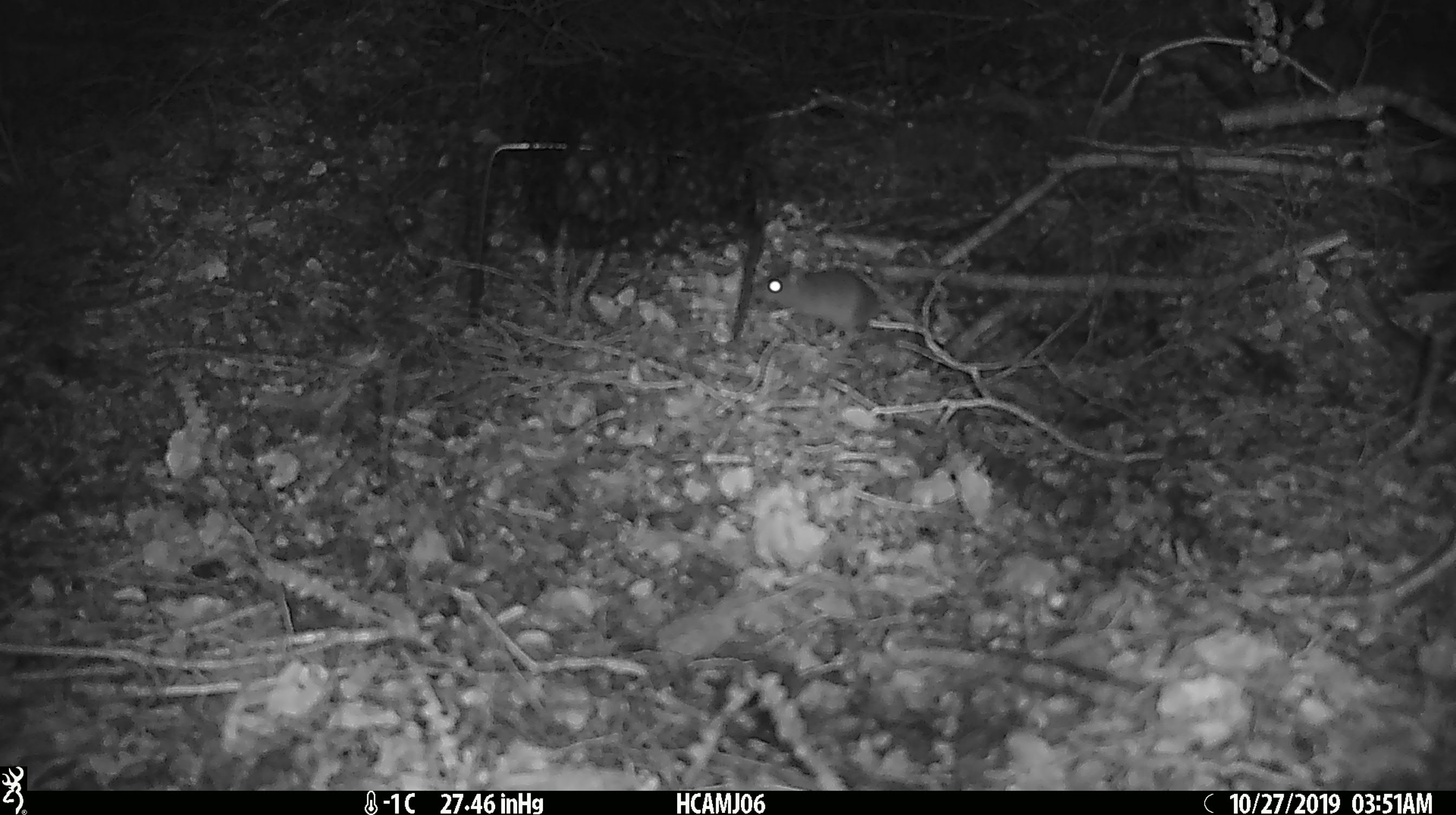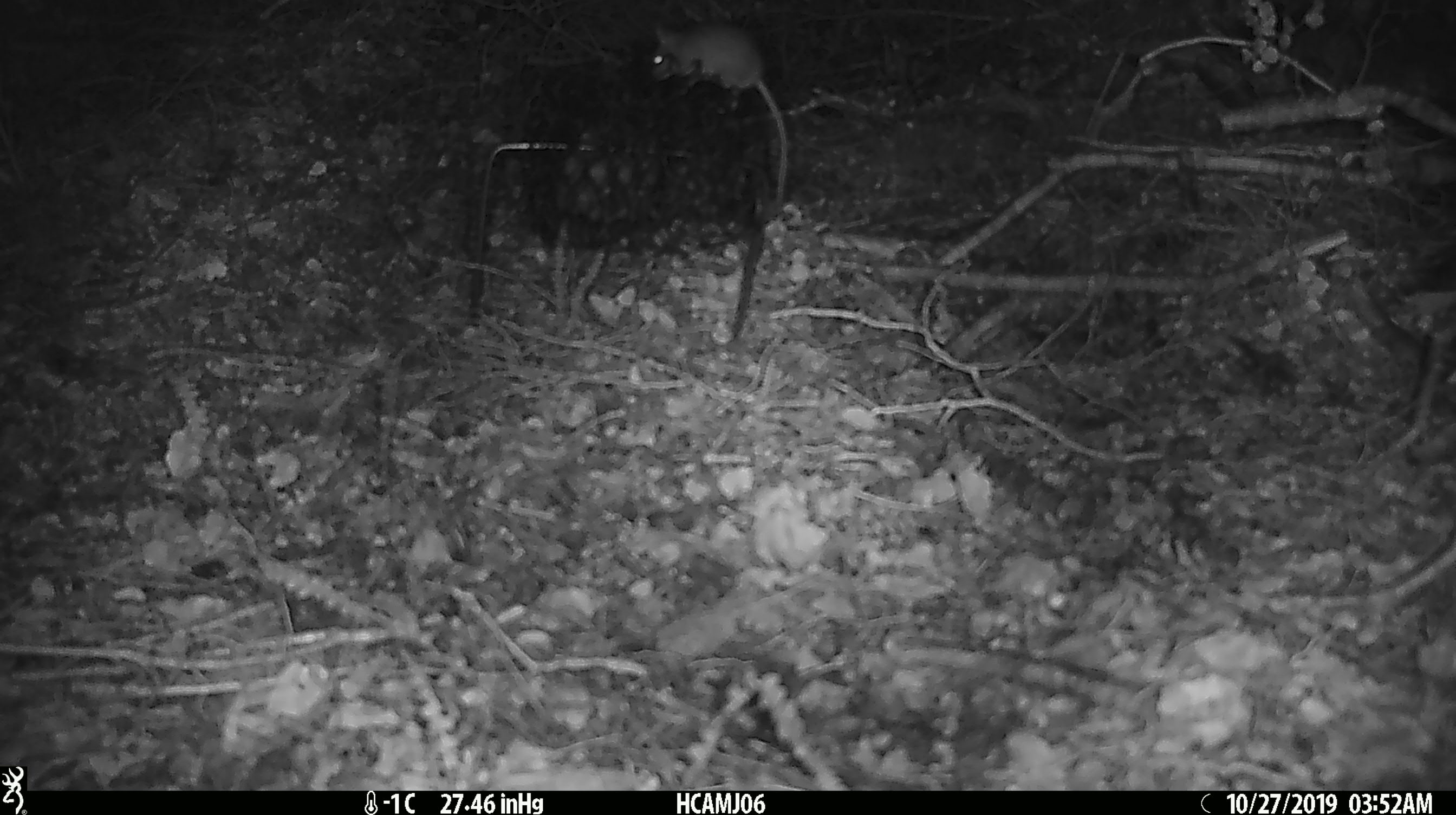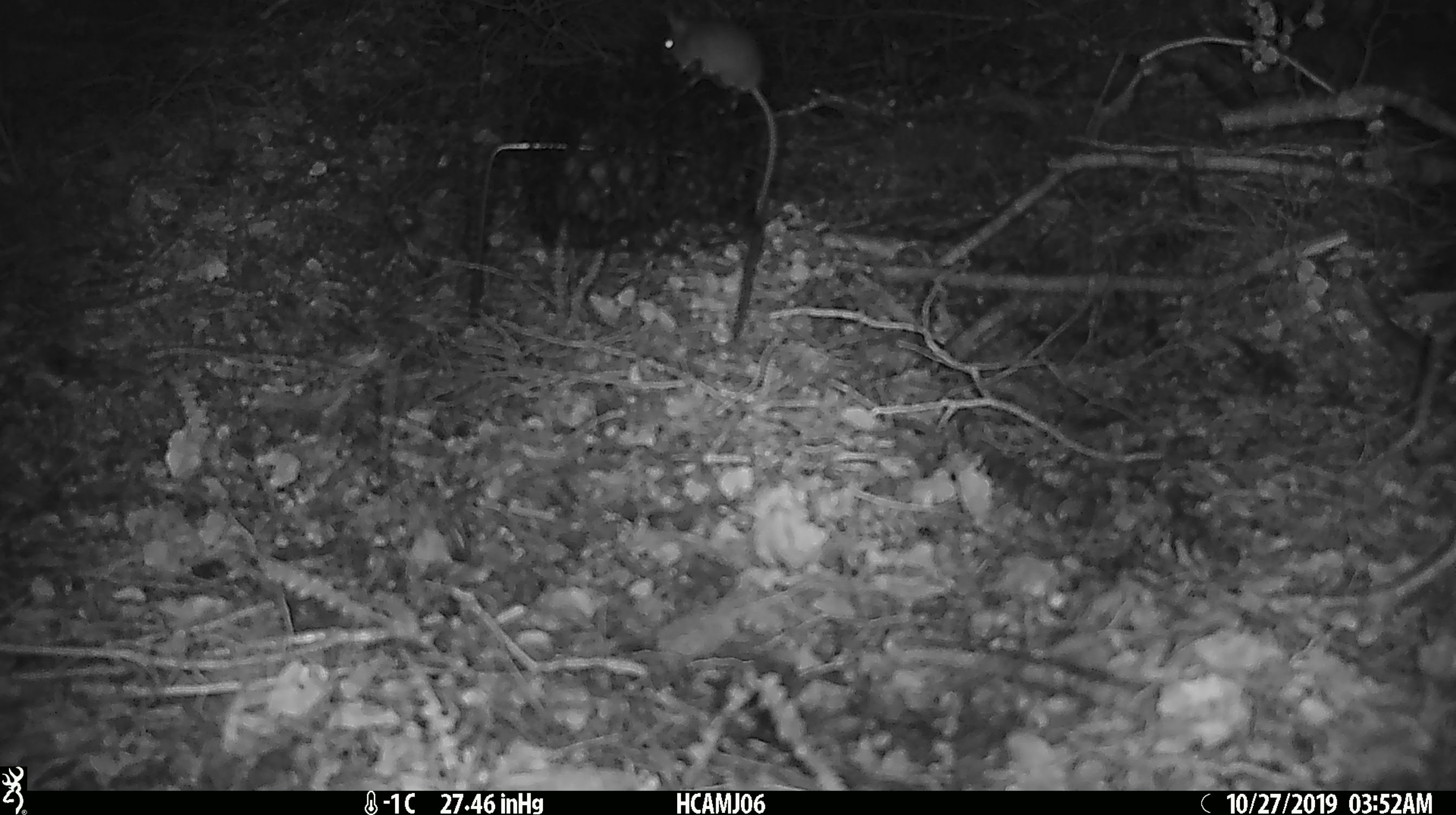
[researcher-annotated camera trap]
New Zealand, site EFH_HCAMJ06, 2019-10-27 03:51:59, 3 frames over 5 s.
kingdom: Animalia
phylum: Chordata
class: Mammalia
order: Rodentia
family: Muridae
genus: Mus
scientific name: Mus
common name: mouse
Mouse (Mus).